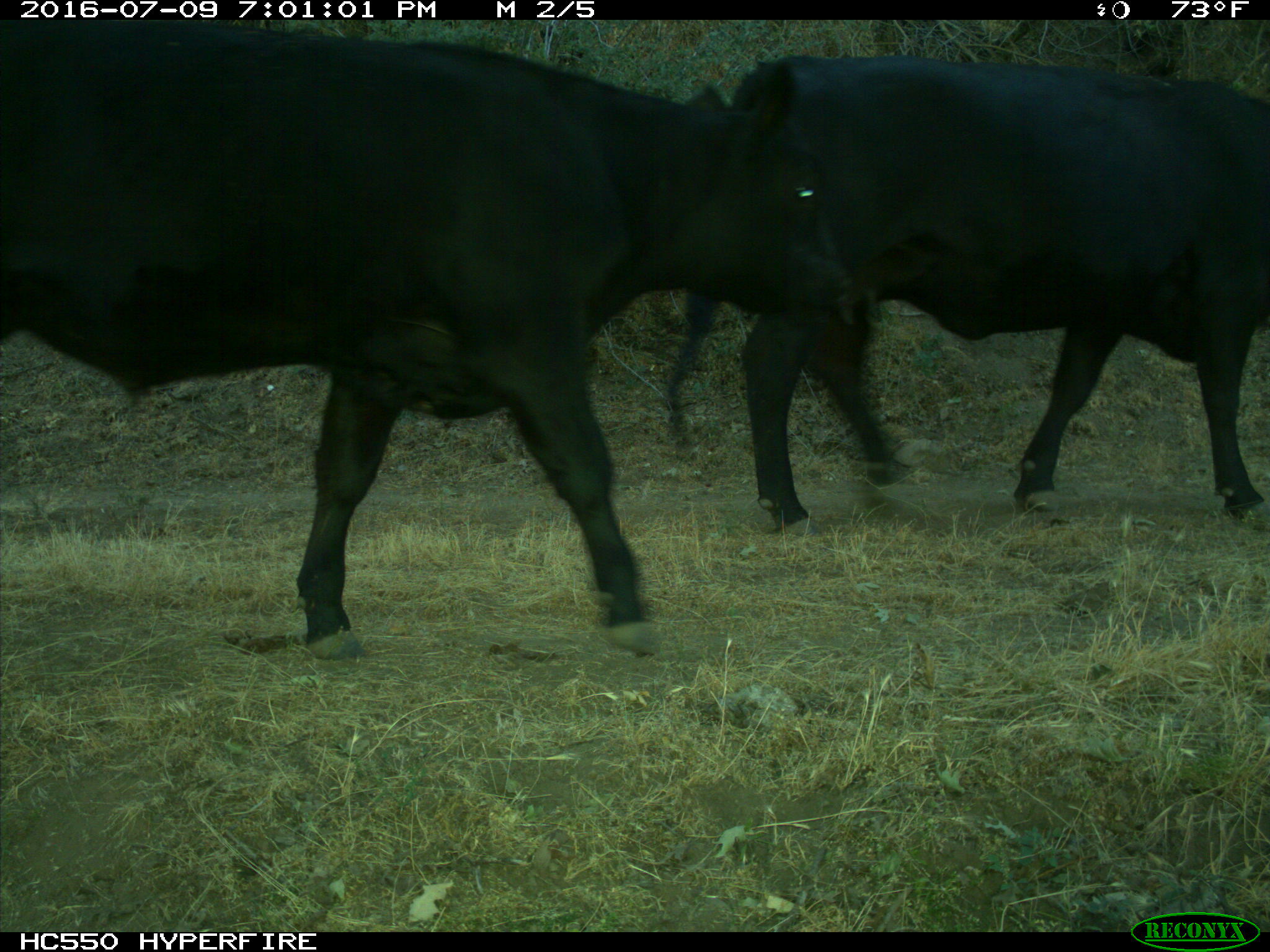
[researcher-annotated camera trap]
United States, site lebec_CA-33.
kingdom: Animalia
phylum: Chordata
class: Mammalia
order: Artiodactyla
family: Bovidae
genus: Bos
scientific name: Bos taurus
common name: domestic cow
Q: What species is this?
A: Bos taurus (domestic cow).